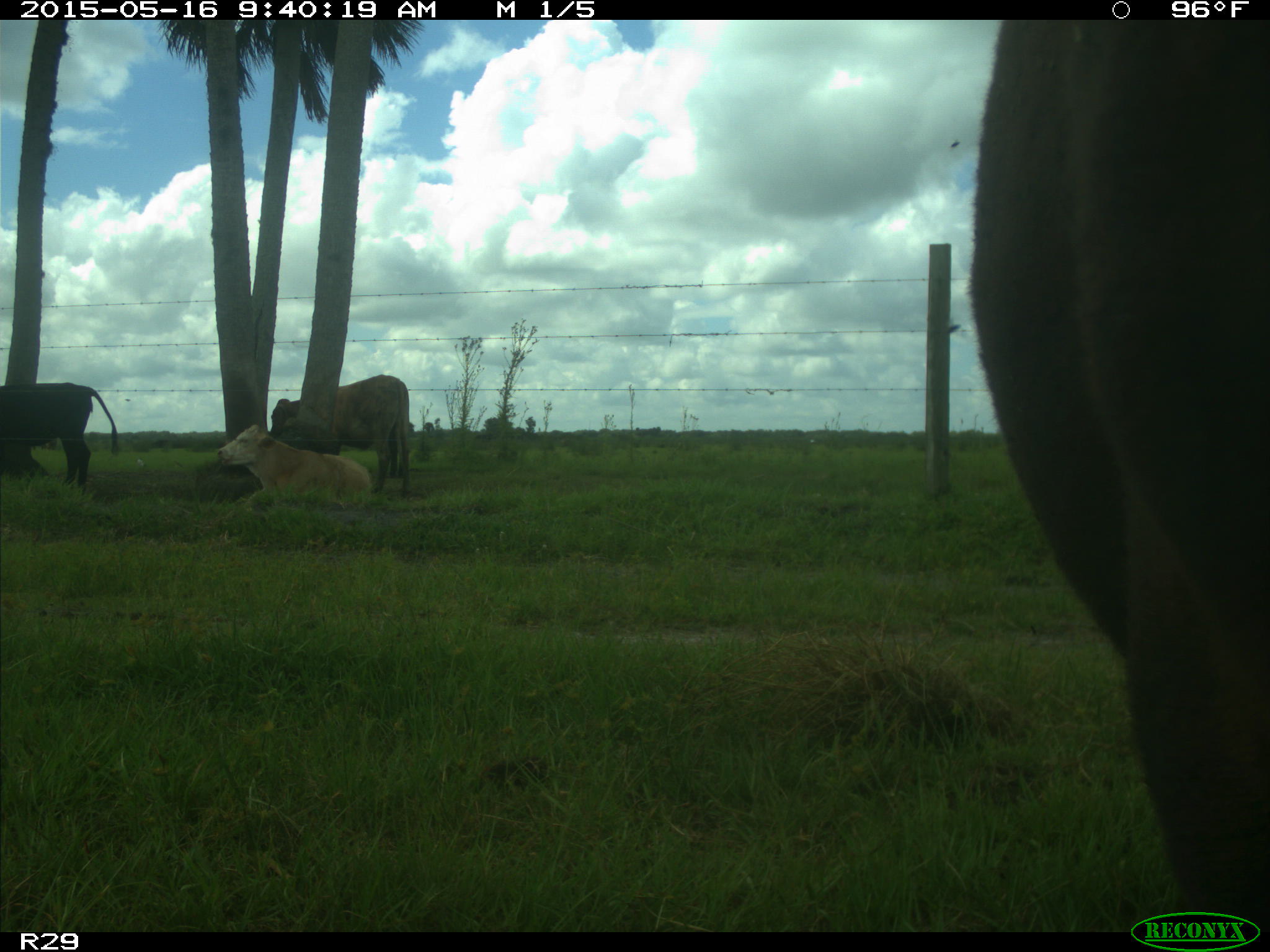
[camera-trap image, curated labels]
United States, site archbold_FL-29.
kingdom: Animalia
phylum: Chordata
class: Mammalia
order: Artiodactyla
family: Bovidae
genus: Bos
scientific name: Bos taurus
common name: domestic cow